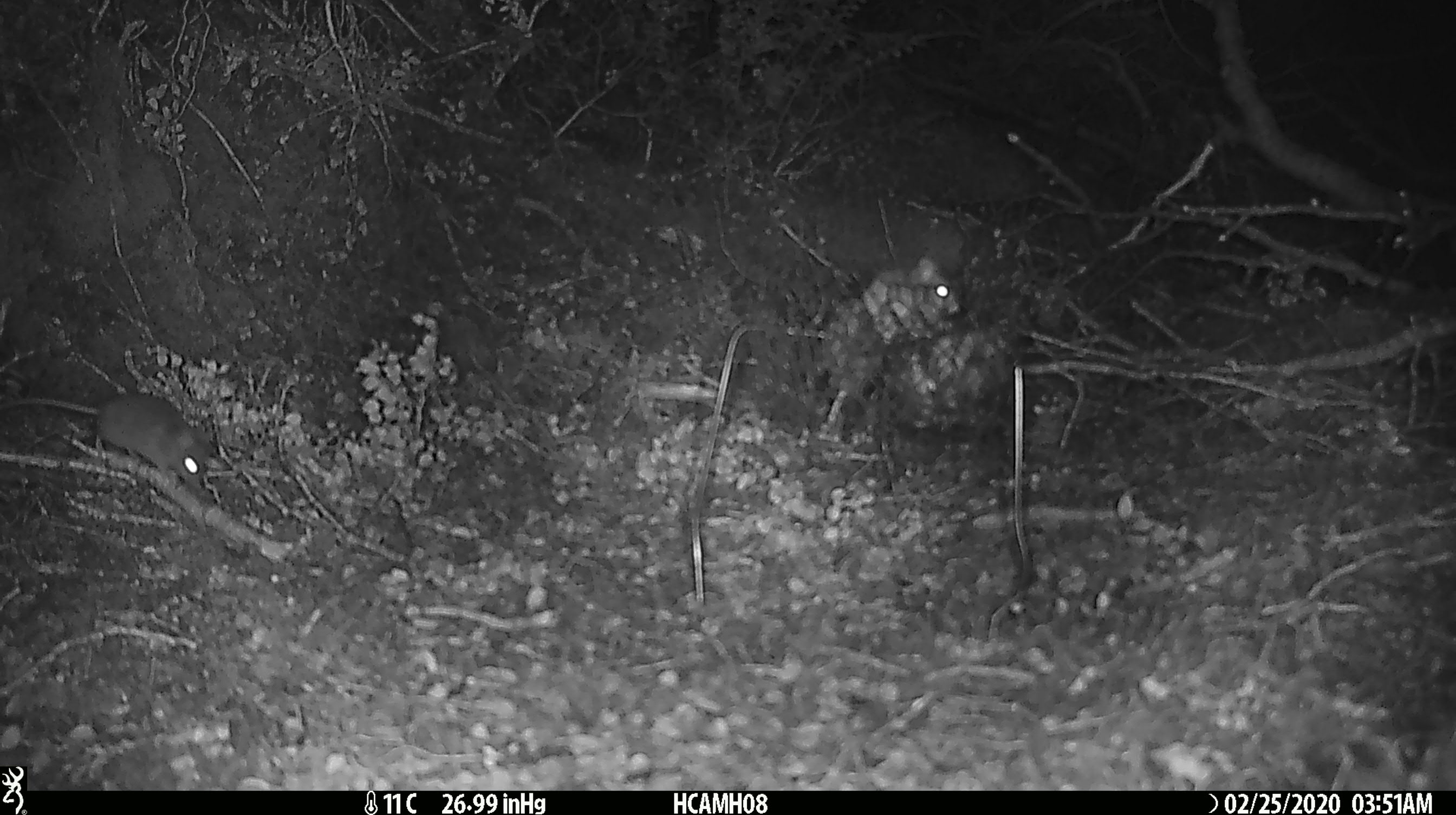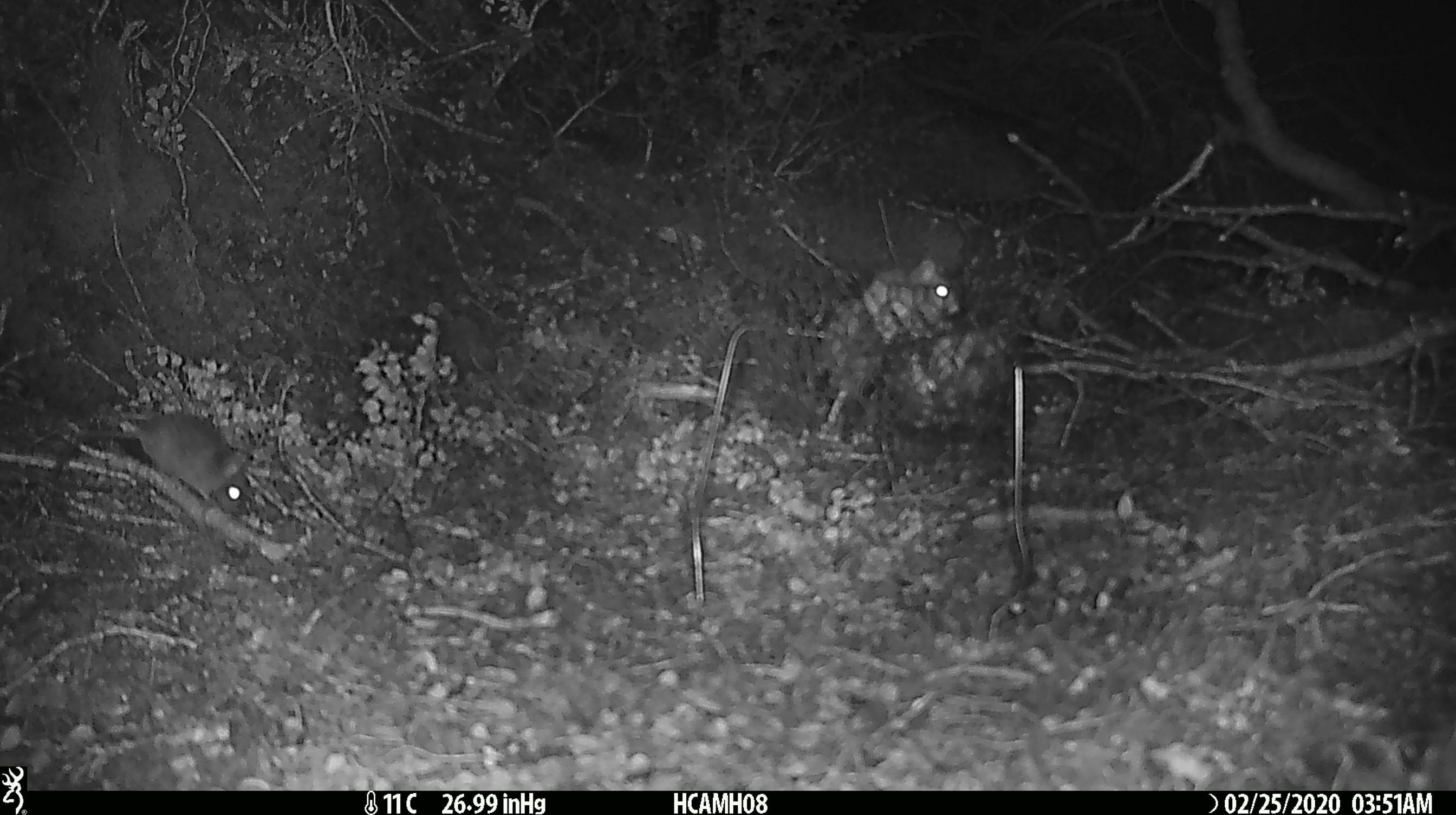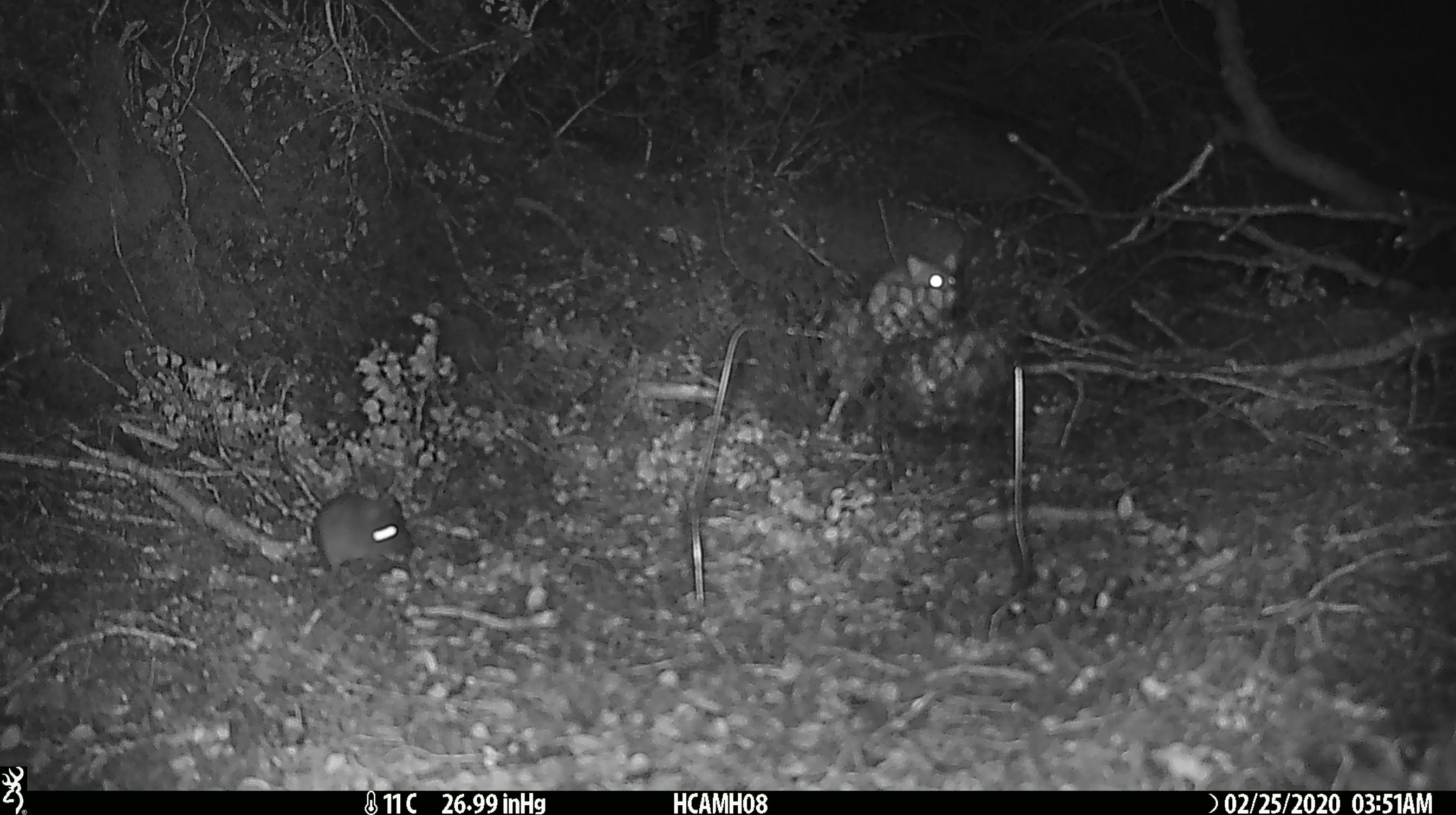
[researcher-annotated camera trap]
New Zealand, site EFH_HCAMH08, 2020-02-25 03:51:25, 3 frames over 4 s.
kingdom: Animalia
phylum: Chordata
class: Mammalia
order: Rodentia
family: Muridae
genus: Mus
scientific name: Mus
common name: mouse